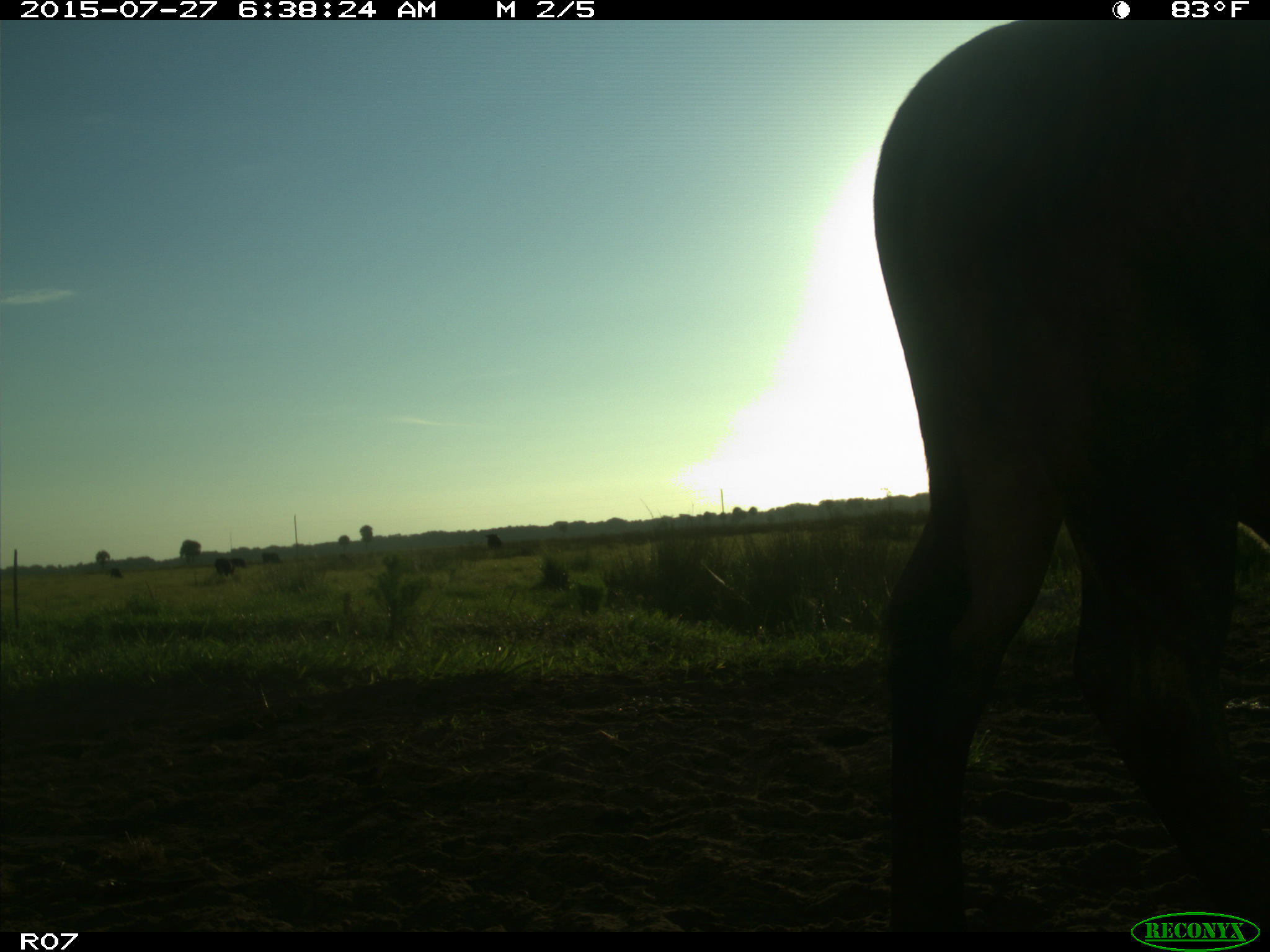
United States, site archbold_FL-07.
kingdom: Animalia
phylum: Chordata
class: Mammalia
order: Artiodactyla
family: Bovidae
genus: Bos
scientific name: Bos taurus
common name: domestic cow